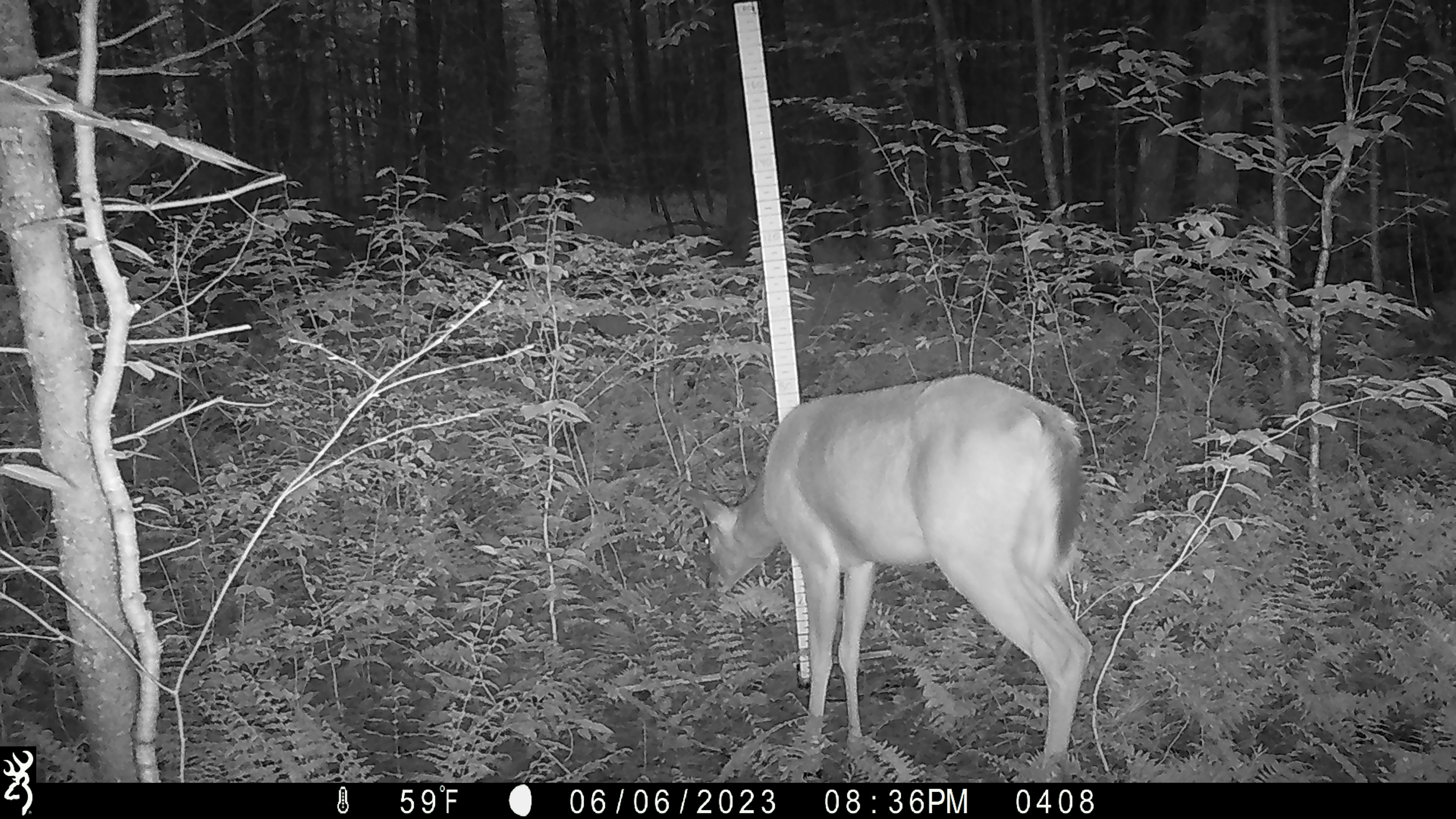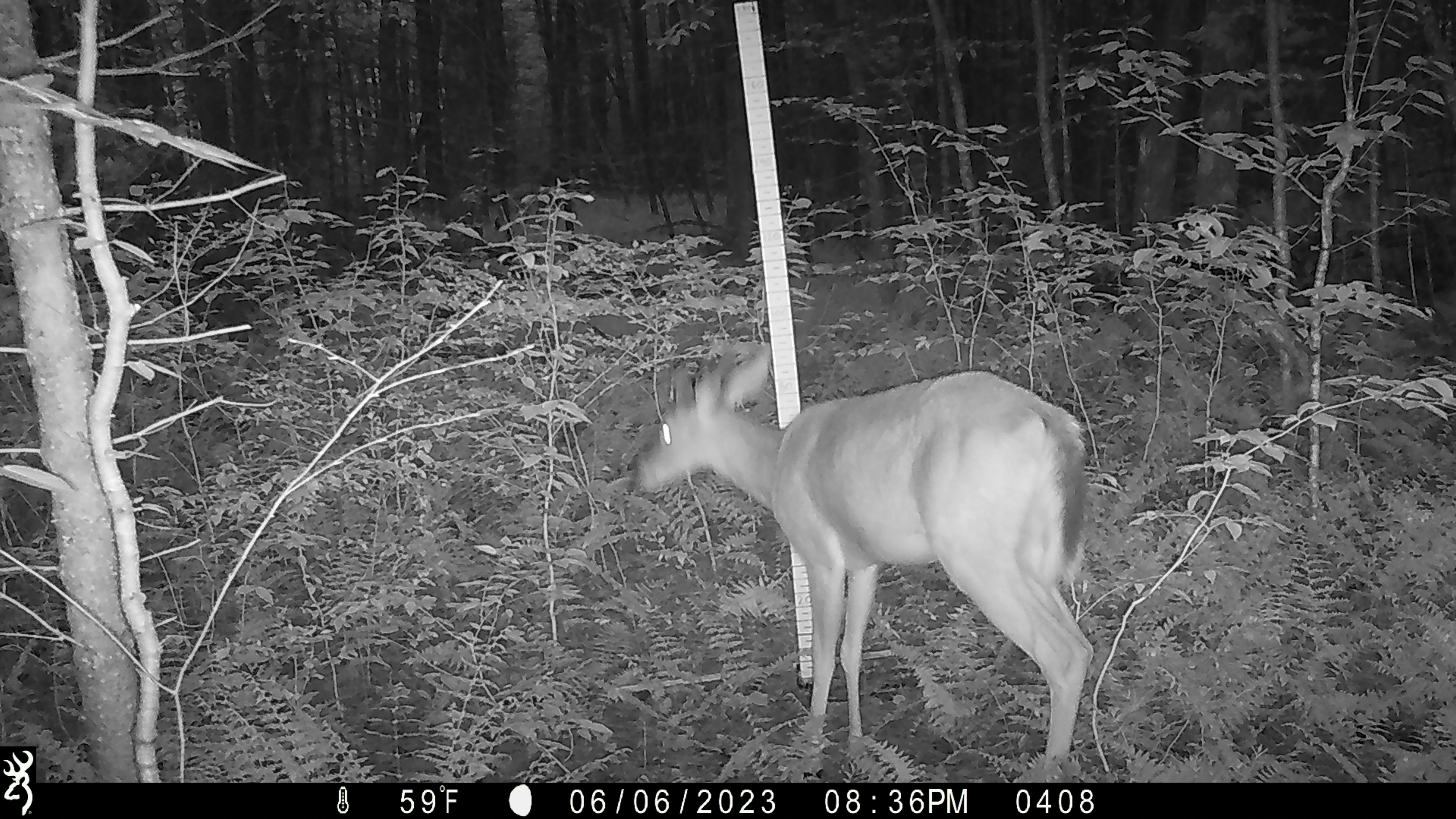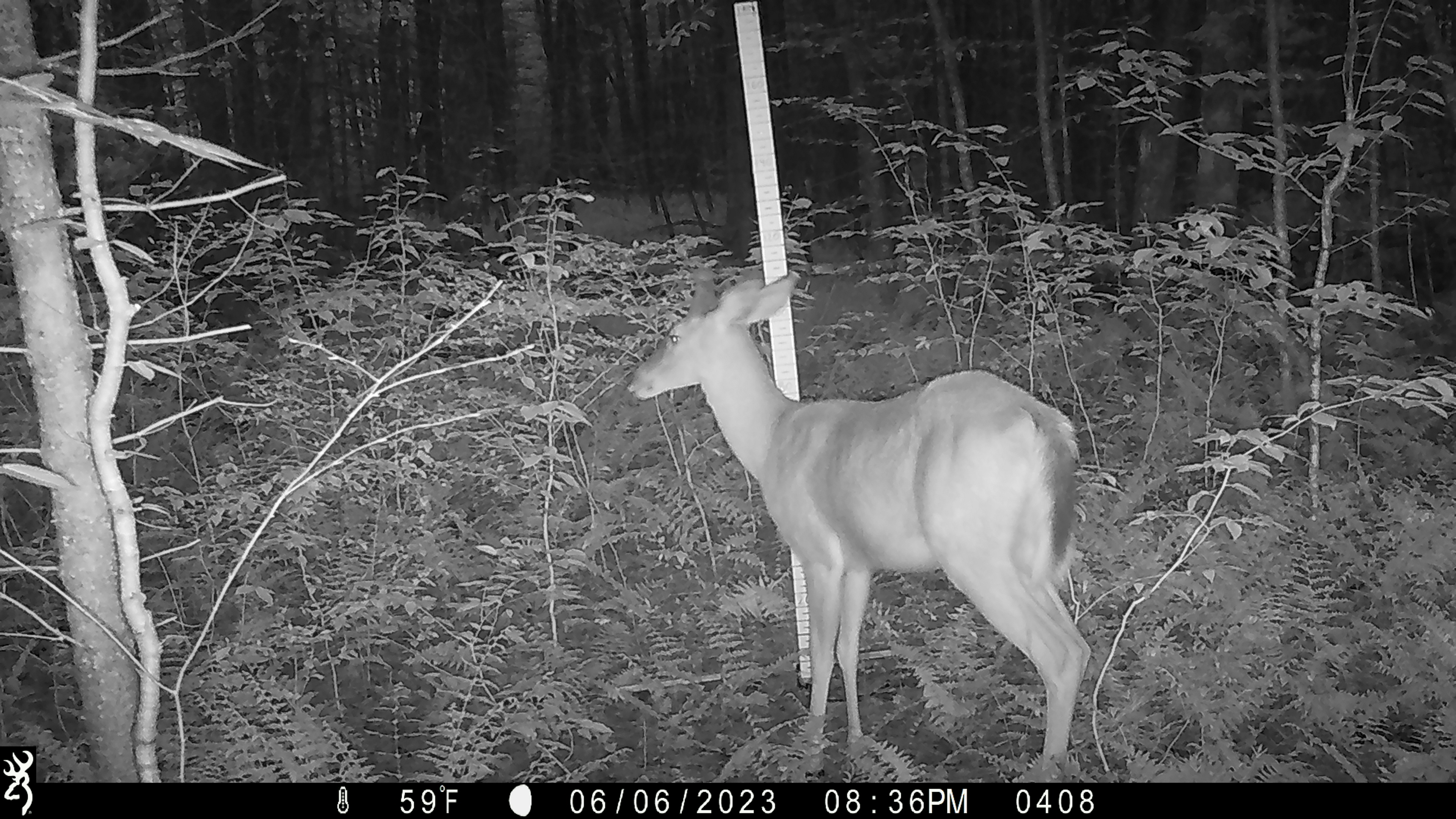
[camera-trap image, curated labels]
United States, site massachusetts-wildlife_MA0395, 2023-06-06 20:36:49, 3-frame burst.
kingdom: Animalia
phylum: Chordata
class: Mammalia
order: Artiodactyla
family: Cervidae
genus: Odocoileus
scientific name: Odocoileus virginianus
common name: white-tailed deer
White-tailed deer (Odocoileus virginianus).